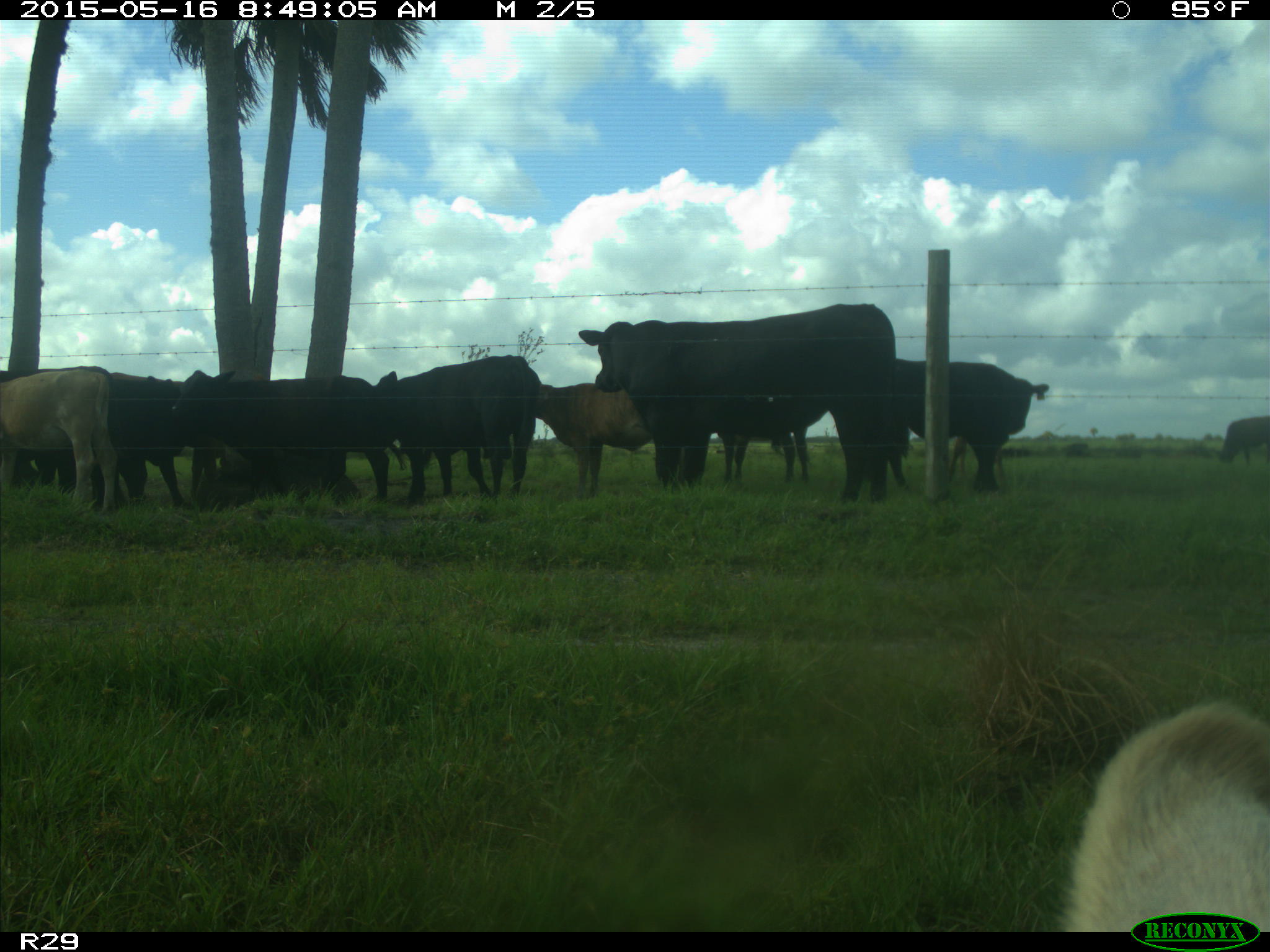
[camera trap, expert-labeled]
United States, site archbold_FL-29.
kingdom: Animalia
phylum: Chordata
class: Mammalia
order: Artiodactyla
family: Bovidae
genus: Bos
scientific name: Bos taurus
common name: domestic cow